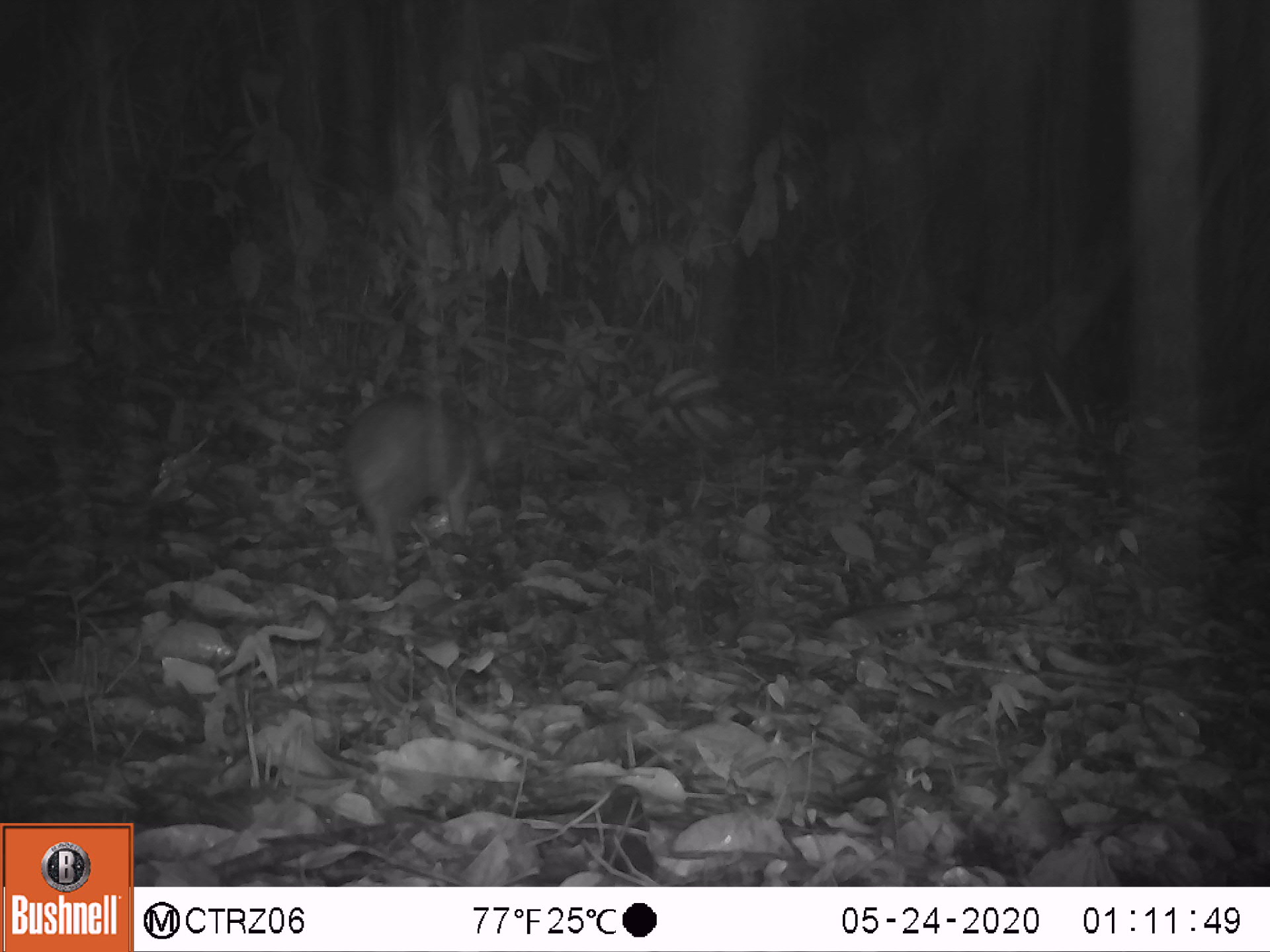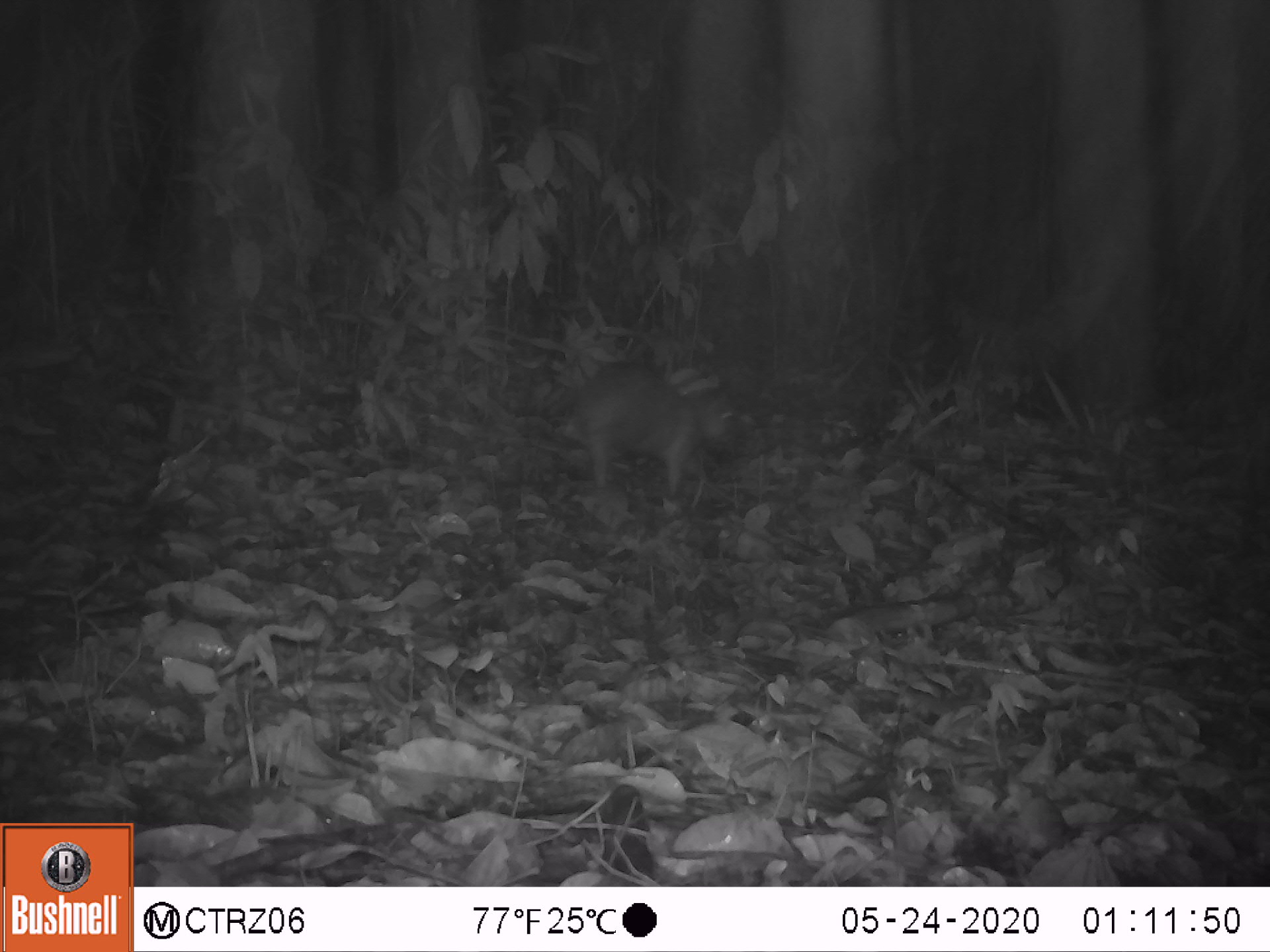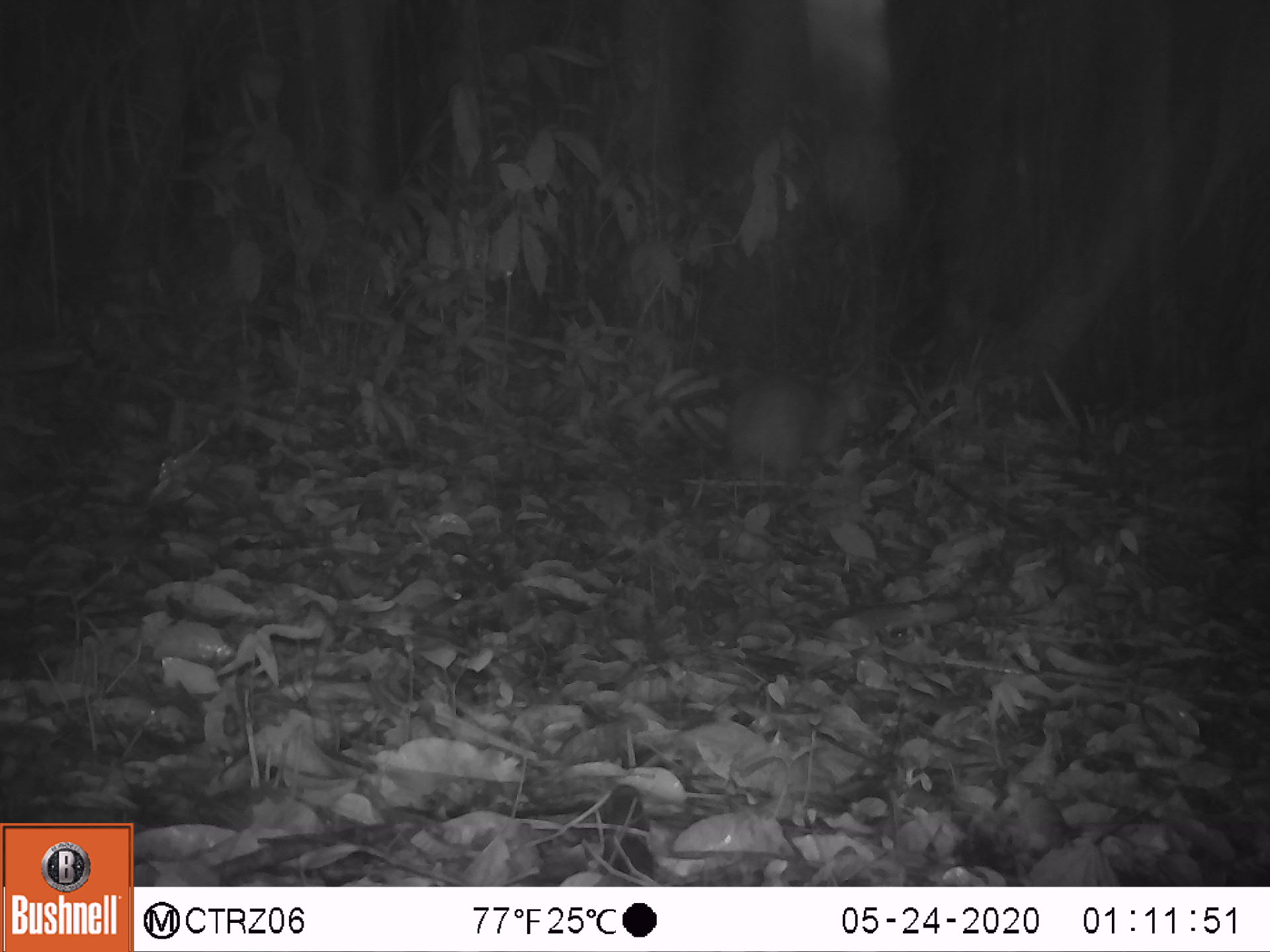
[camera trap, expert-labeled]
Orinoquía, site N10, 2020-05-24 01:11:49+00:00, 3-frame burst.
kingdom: Animalia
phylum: Chordata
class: Mammalia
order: Rodentia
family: Cuniculidae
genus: Cuniculus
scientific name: Cuniculus paca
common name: spotted paca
Spotted paca (Cuniculus paca).